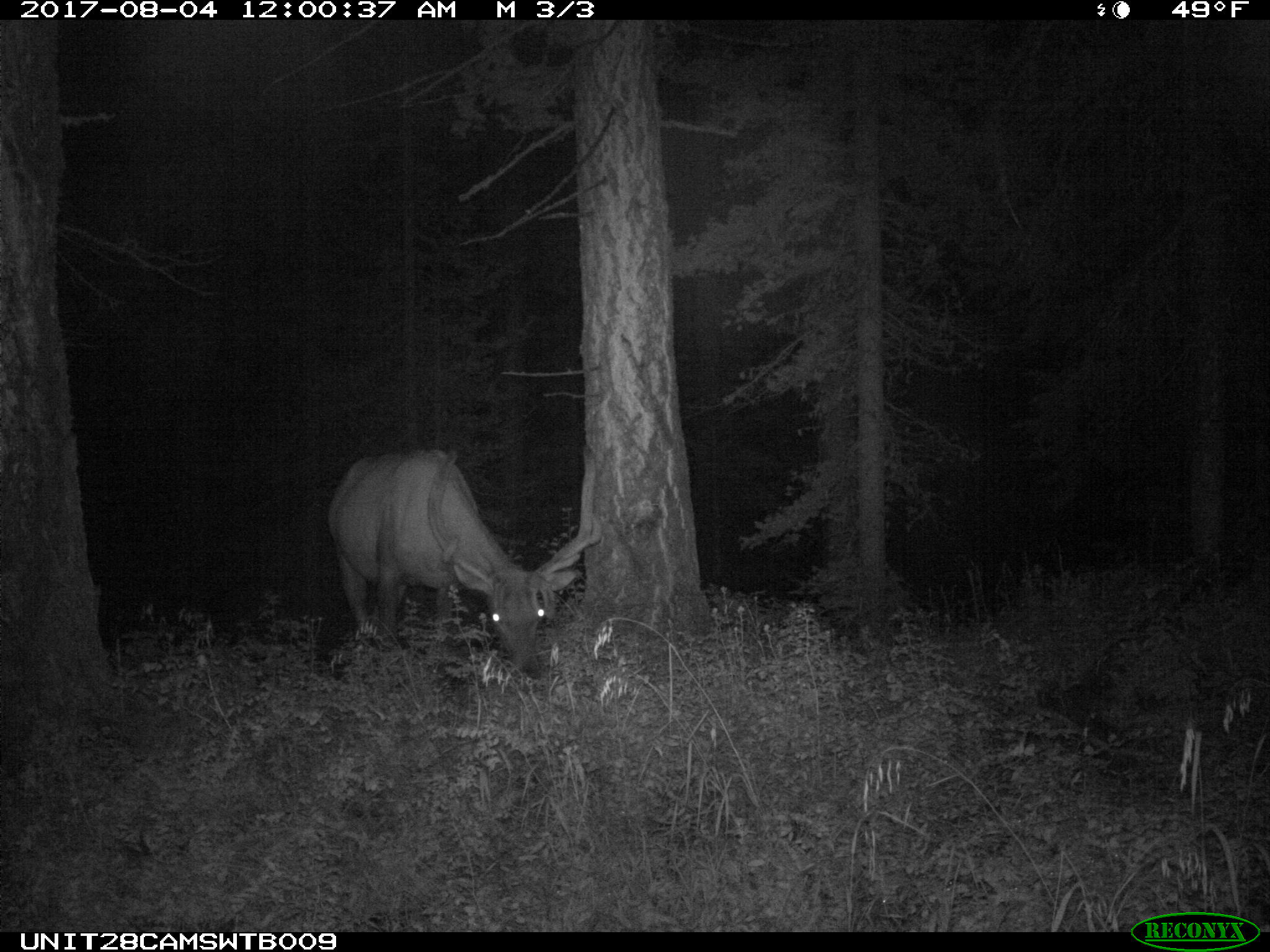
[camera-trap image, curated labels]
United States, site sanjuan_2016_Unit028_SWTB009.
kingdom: Animalia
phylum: Chordata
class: Mammalia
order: Artiodactyla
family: Cervidae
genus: Cervus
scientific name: Cervus elaphus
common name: red deer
Cervus elaphus (red deer).